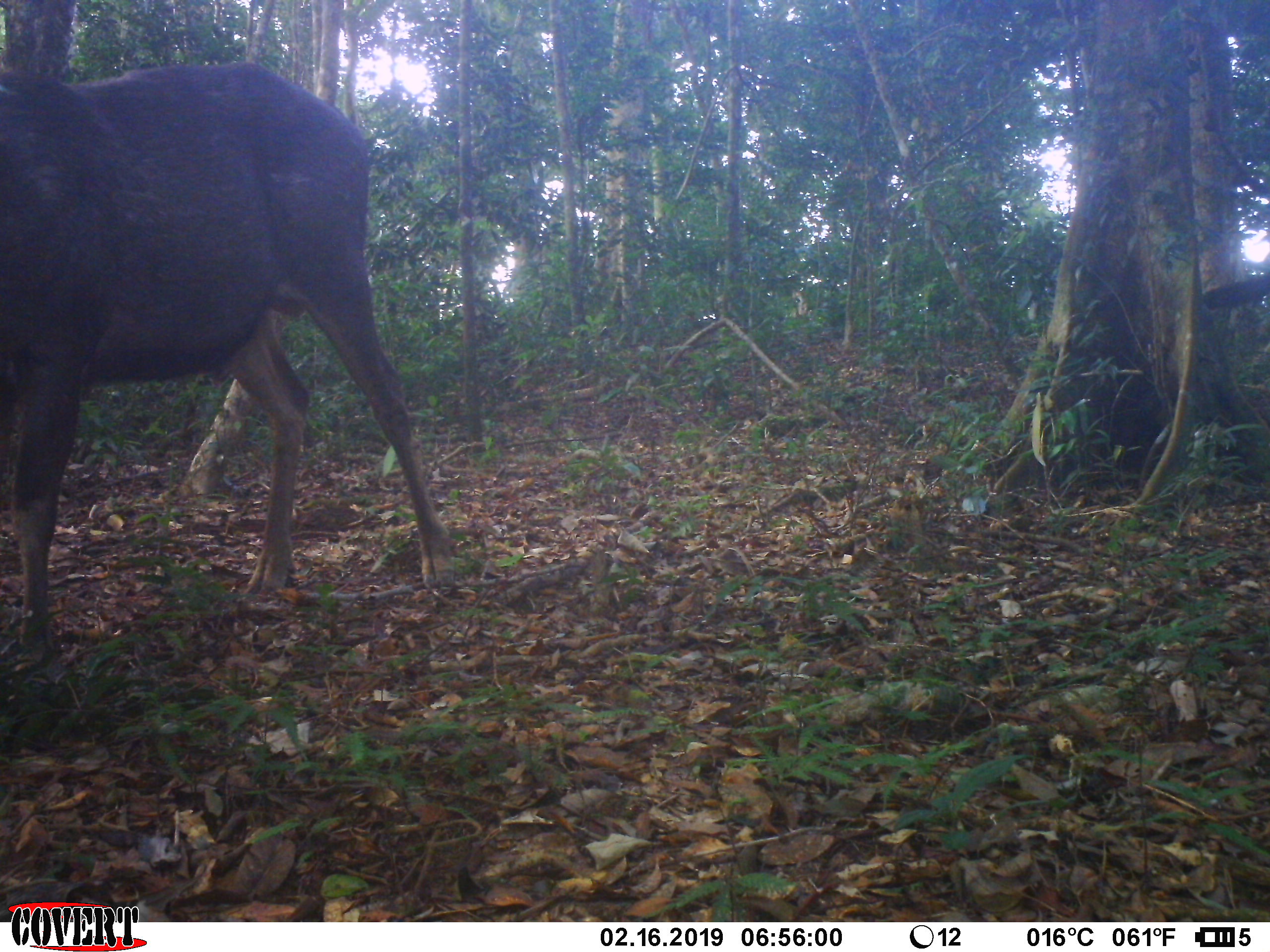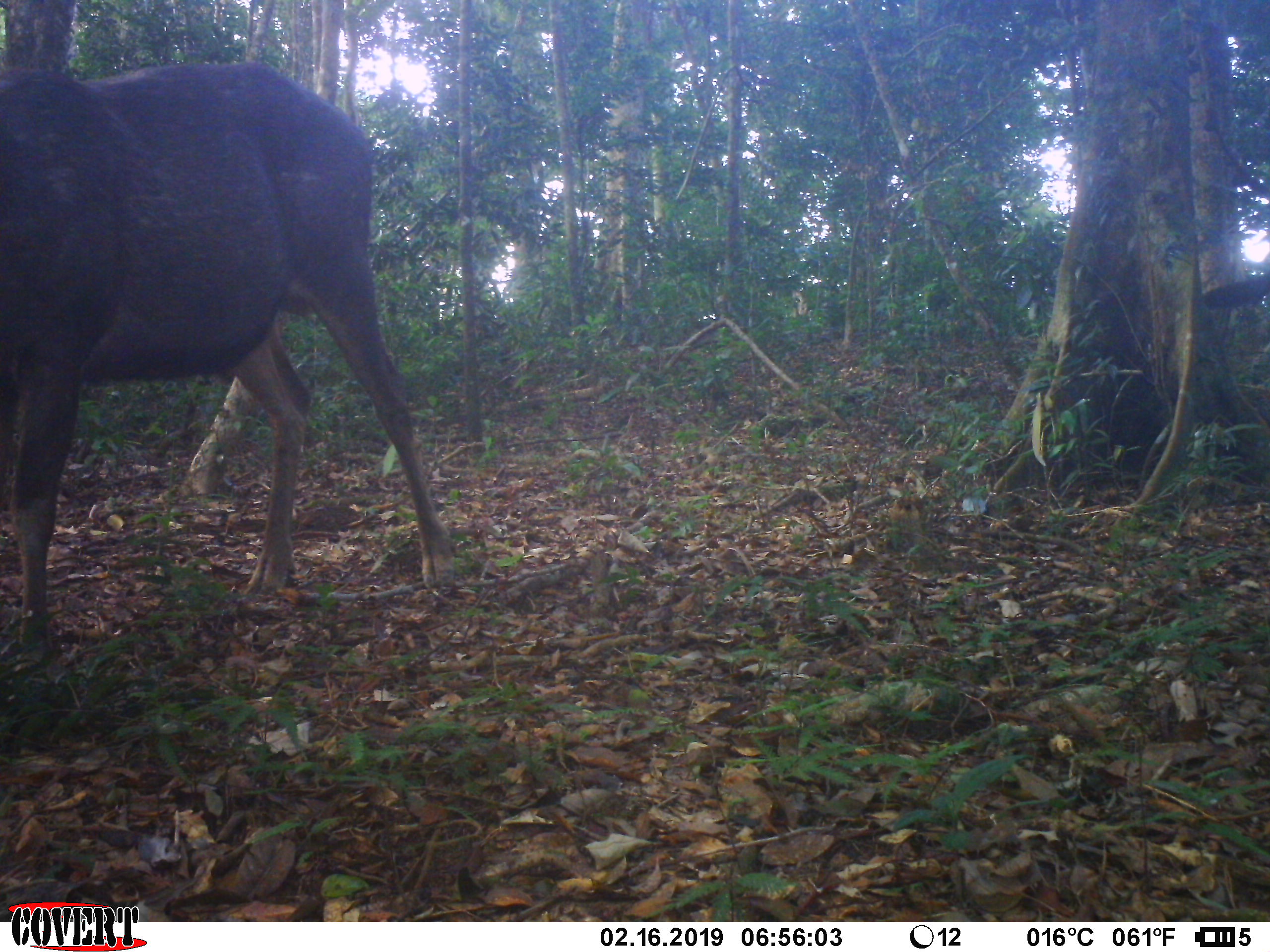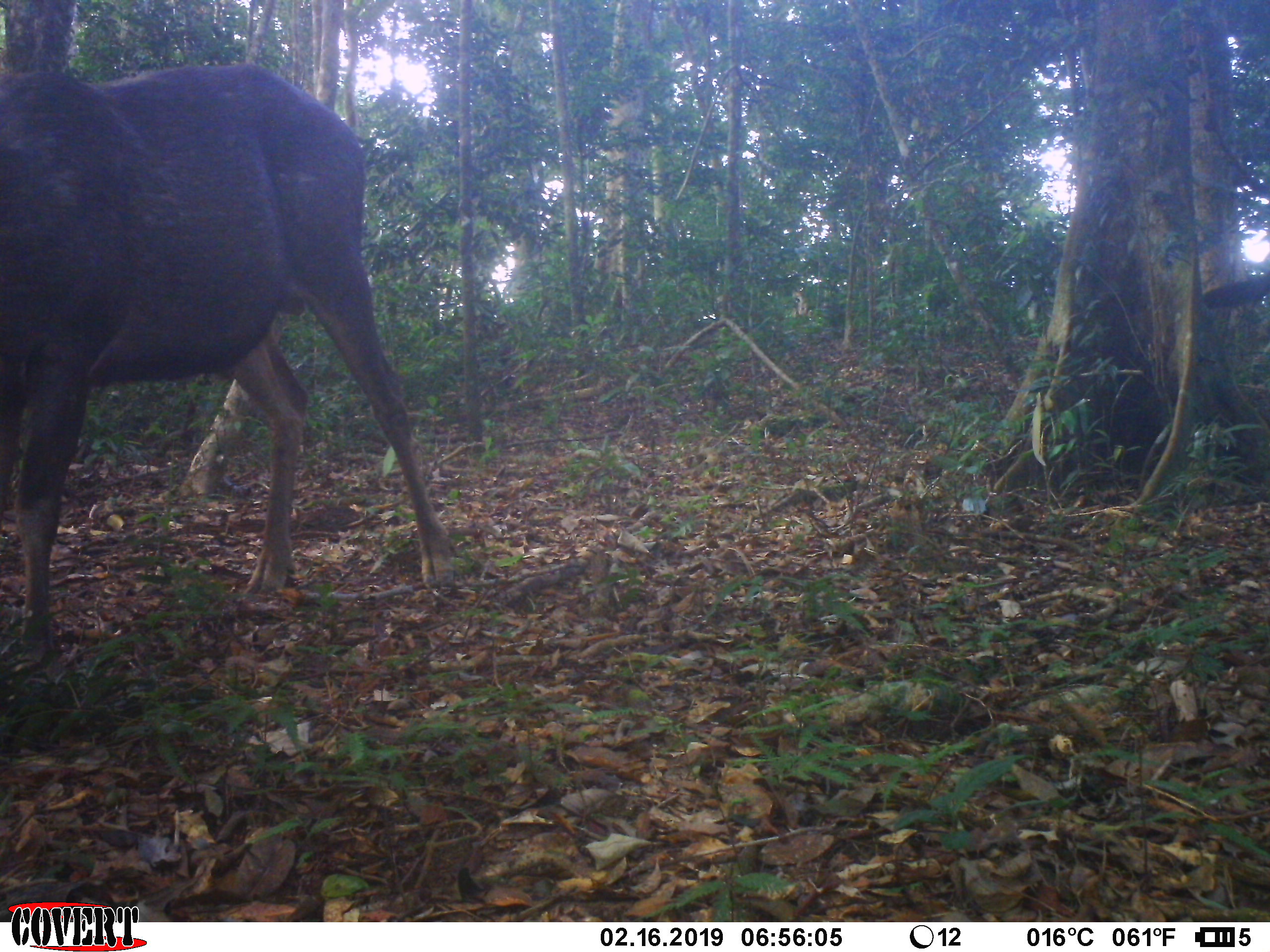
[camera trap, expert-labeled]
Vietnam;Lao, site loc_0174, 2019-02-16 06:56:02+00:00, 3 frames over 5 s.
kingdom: Animalia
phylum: Chordata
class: Mammalia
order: Artiodactyla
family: Cervidae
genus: Rusa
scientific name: Rusa unicolor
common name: sambar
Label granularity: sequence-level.